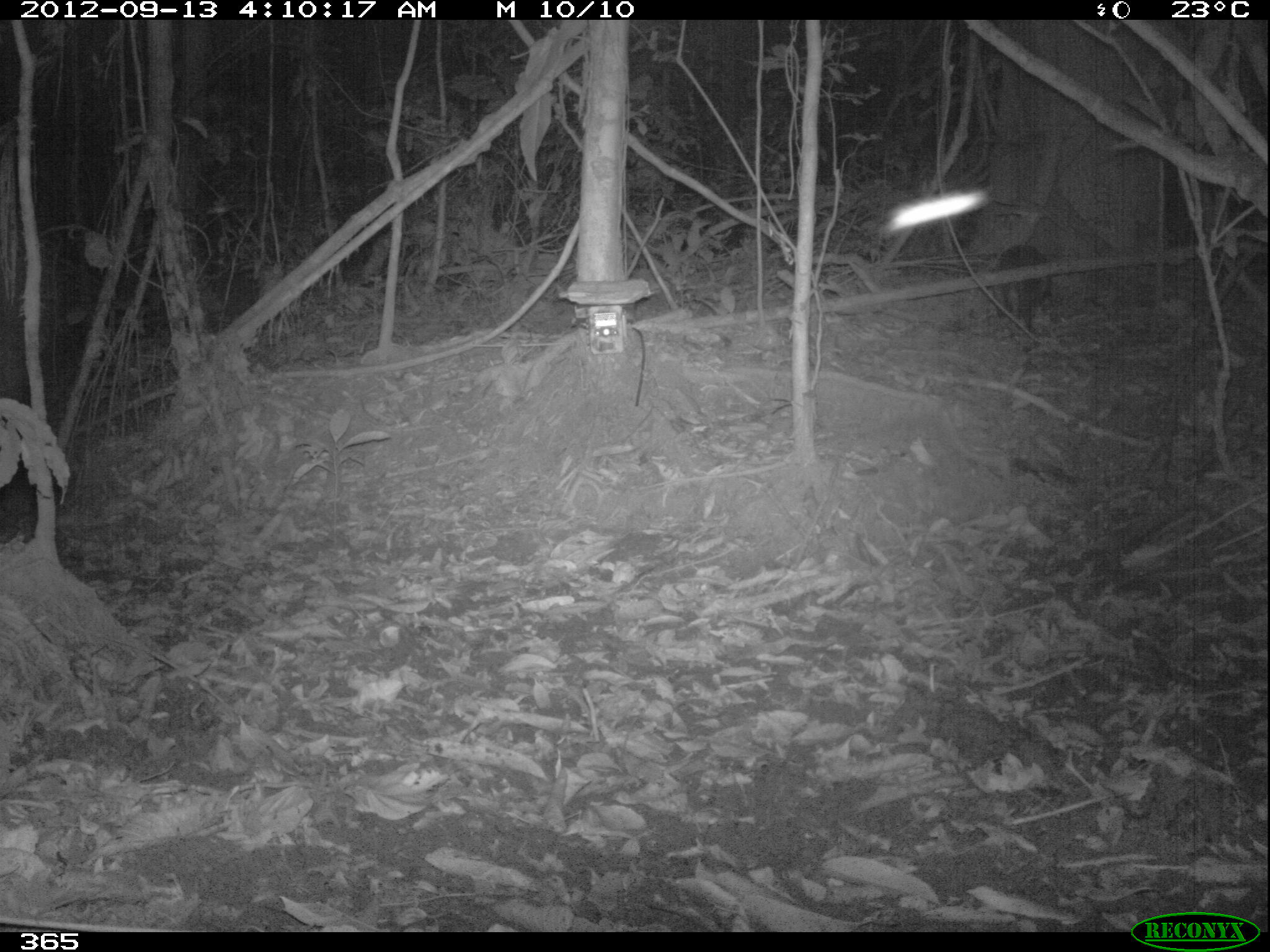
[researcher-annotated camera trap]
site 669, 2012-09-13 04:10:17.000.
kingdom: Animalia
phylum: Chordata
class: Mammalia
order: Cingulata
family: Dasypodidae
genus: Dasypus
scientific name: Dasypus novemcinctus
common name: nine-banded armadillo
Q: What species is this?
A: Dasypus novemcinctus (nine-banded armadillo).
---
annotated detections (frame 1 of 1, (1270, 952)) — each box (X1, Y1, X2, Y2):
dasypus novemcinctus: (994, 243, 1052, 333)